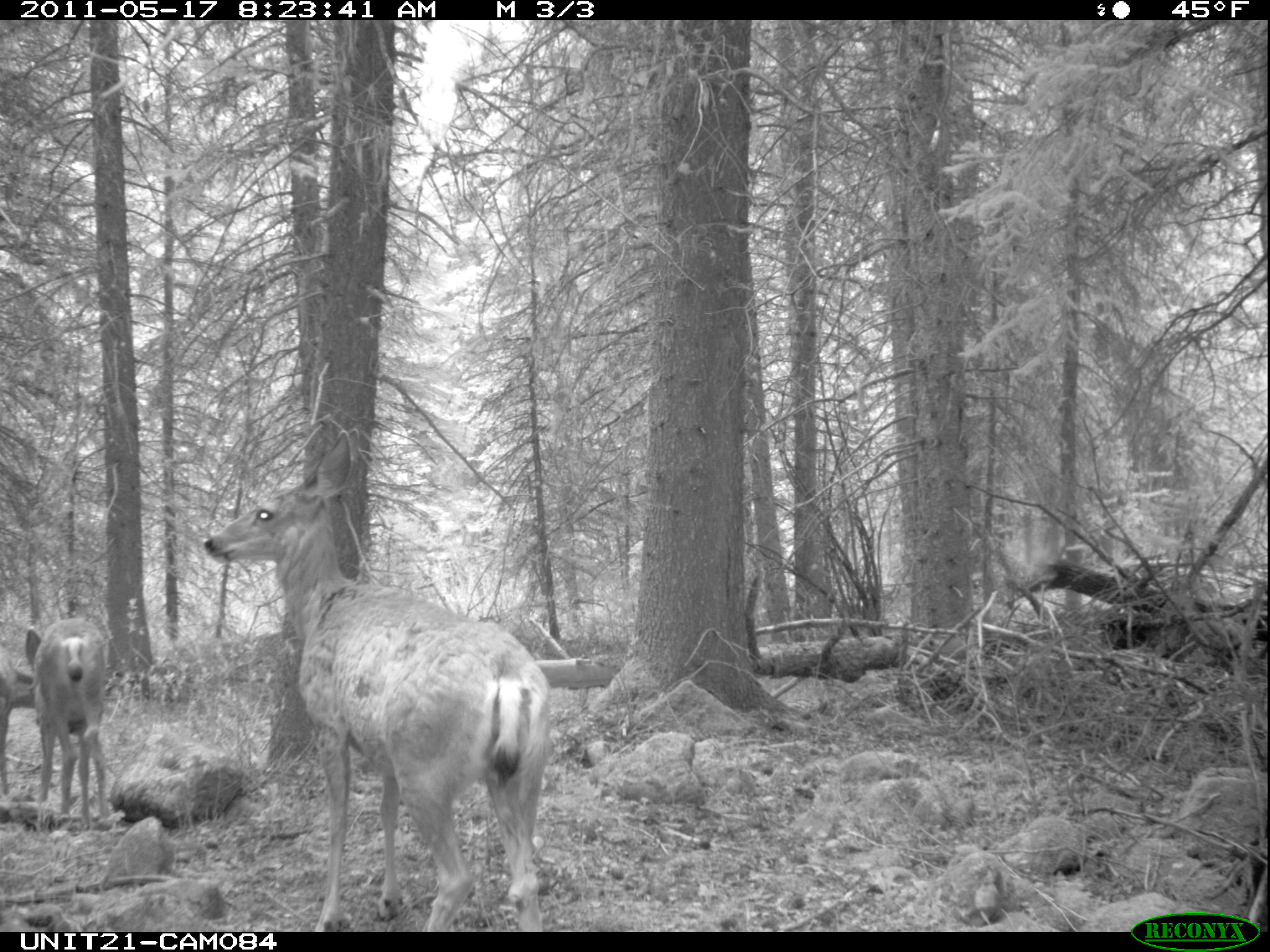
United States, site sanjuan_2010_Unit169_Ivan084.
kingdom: Animalia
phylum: Chordata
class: Mammalia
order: Artiodactyla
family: Cervidae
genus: Odocoileus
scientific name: Odocoileus hemionus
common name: mule deer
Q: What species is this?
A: Odocoileus hemionus (mule deer).